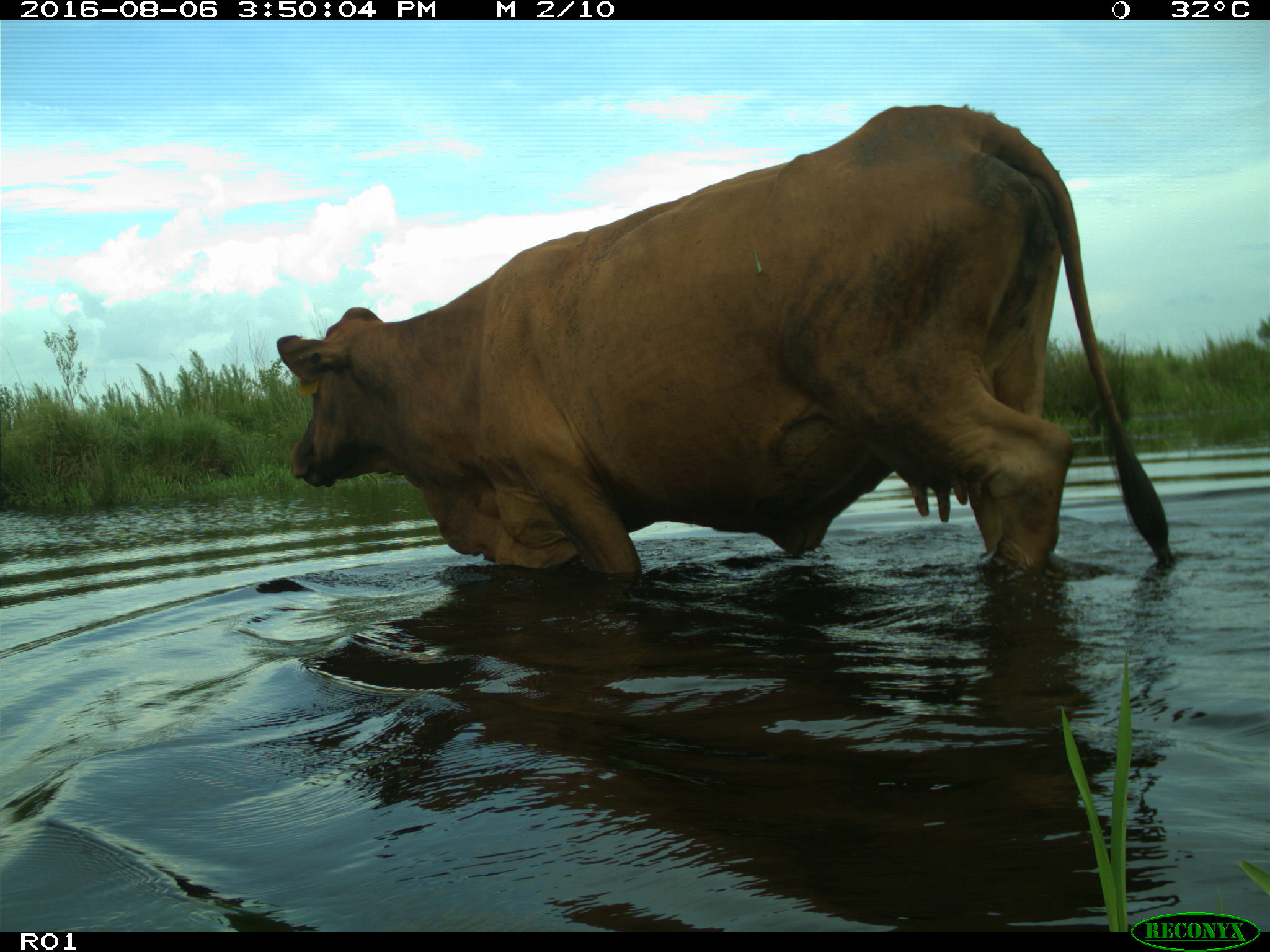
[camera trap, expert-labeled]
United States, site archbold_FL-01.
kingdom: Animalia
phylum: Chordata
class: Mammalia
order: Artiodactyla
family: Bovidae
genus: Bos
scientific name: Bos taurus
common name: domestic cow